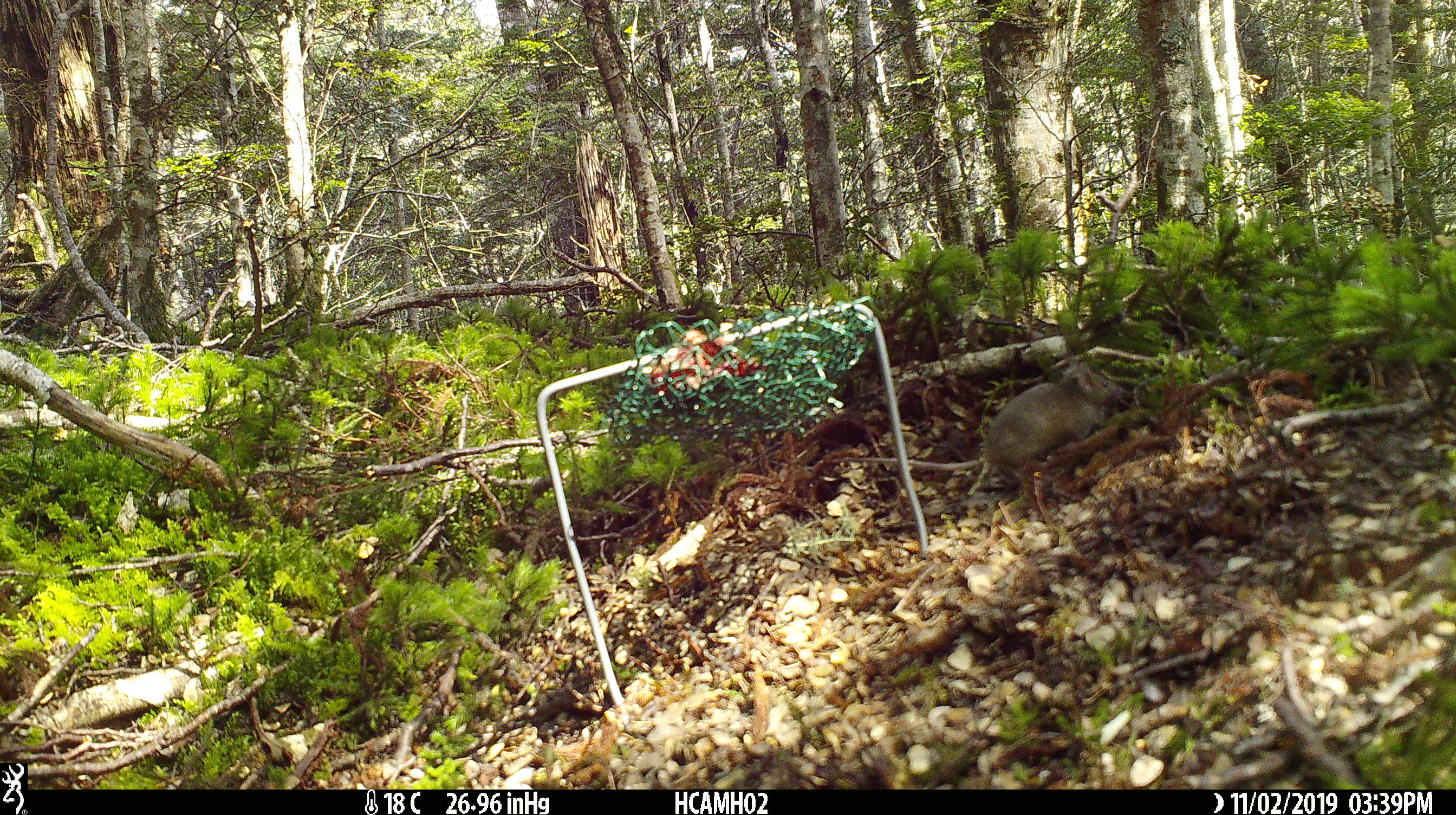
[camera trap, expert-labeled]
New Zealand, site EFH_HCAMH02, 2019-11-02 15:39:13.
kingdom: Animalia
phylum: Chordata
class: Mammalia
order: Rodentia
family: Muridae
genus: Mus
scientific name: Mus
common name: mouse